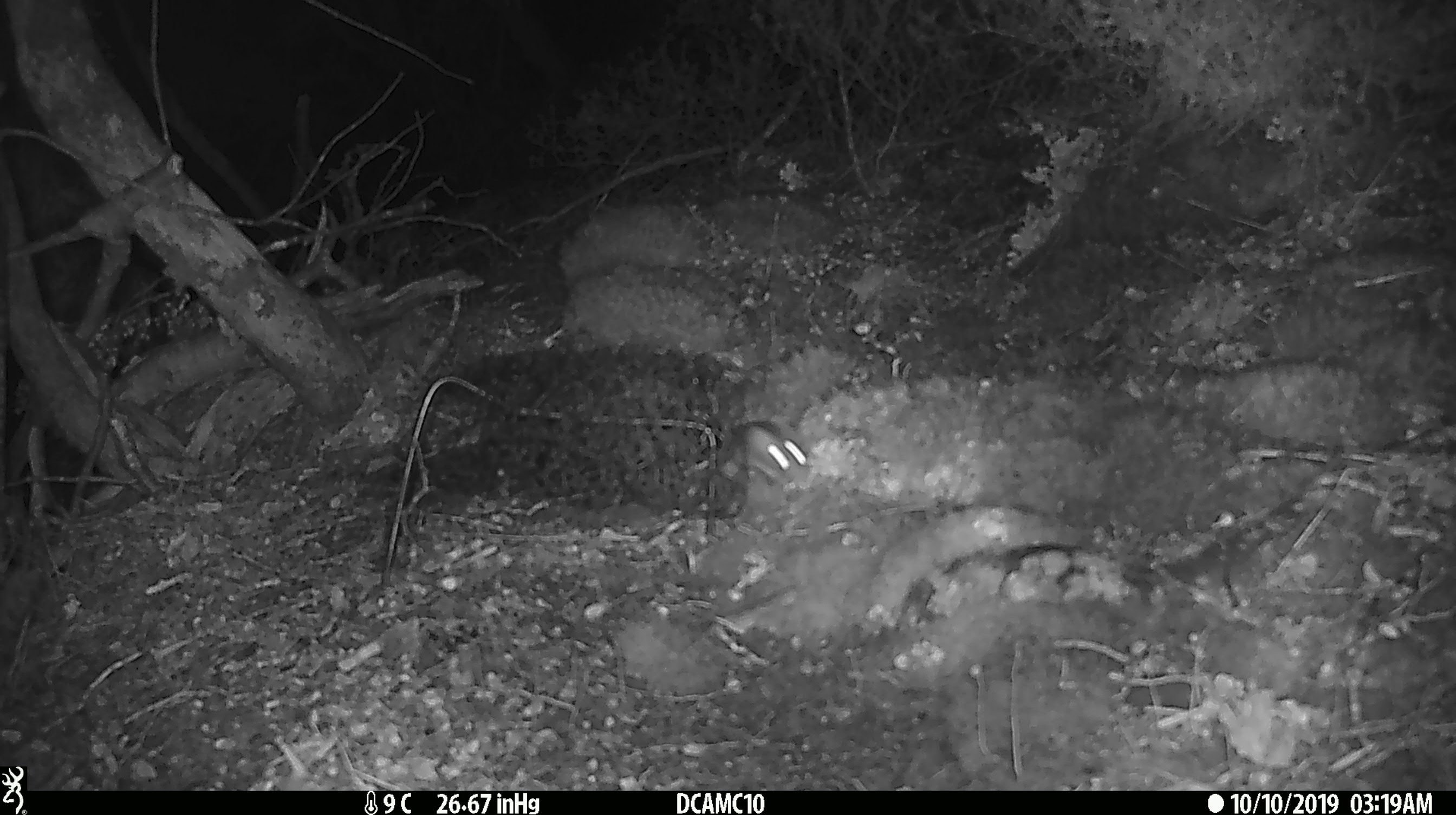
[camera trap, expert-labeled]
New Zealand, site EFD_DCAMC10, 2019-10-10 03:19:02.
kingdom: Animalia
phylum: Chordata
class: Mammalia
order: Rodentia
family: Muridae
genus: Mus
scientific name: Mus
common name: mouse